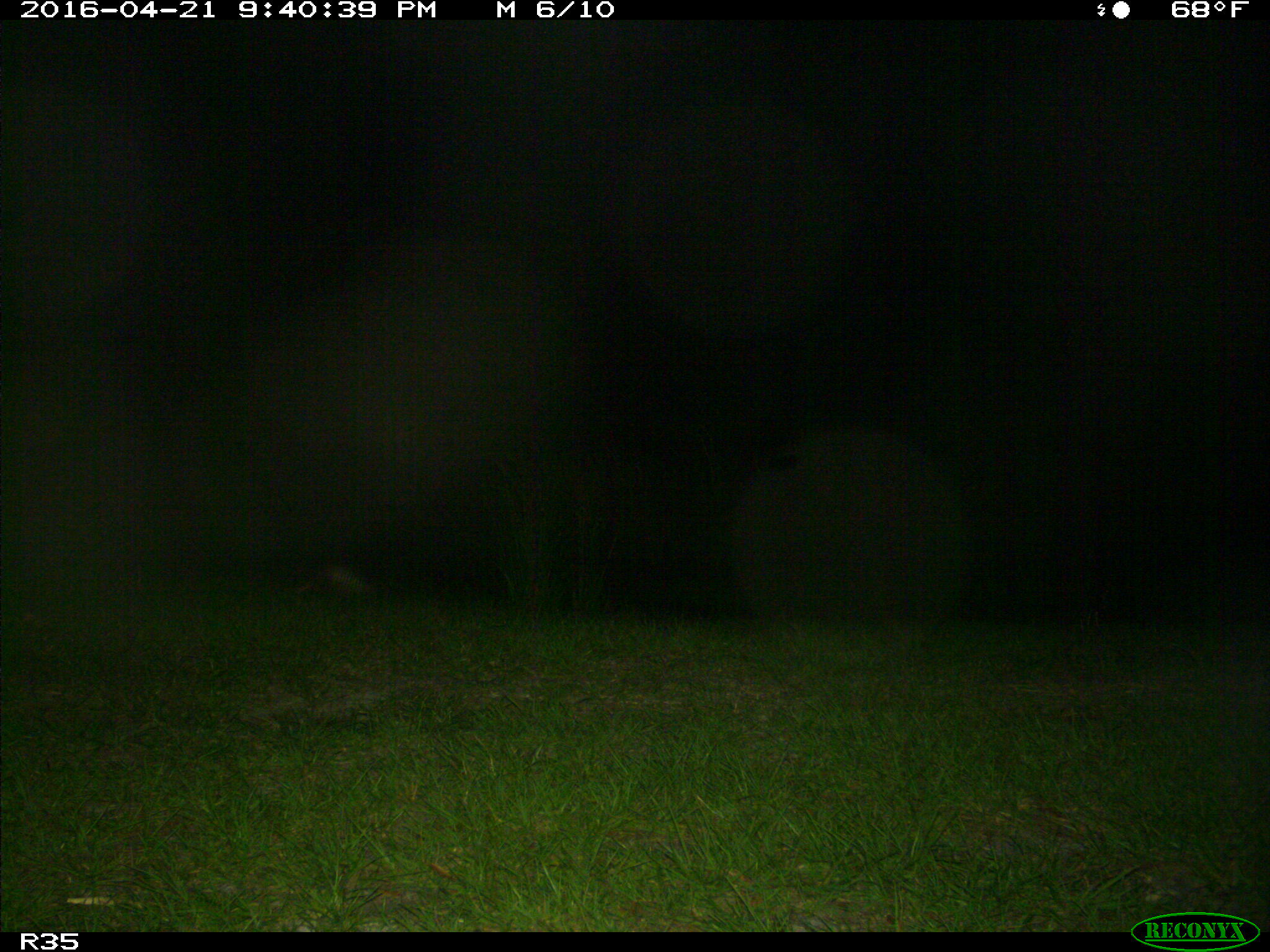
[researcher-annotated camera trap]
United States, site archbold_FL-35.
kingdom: Animalia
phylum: Chordata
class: Mammalia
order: Cingulata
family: Dasypodidae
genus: Dasypus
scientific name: Dasypus novemcinctus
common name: nine-banded armadillo